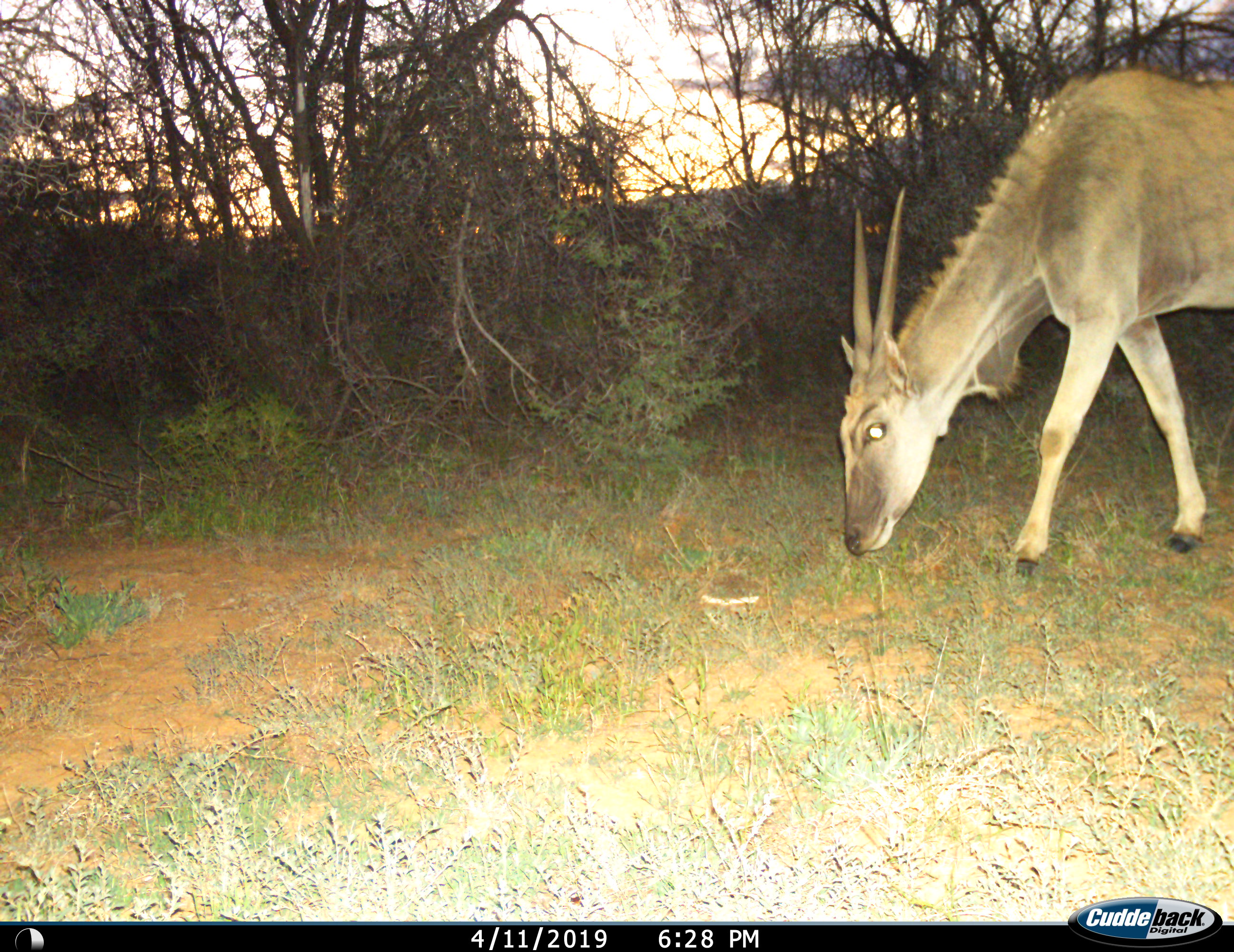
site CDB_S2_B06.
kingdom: Animalia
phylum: Chordata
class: Mammalia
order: Artiodactyla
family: Bovidae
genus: Tragelaphus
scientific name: Tragelaphus oryx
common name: eland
Eland (Tragelaphus oryx), count 1. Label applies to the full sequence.